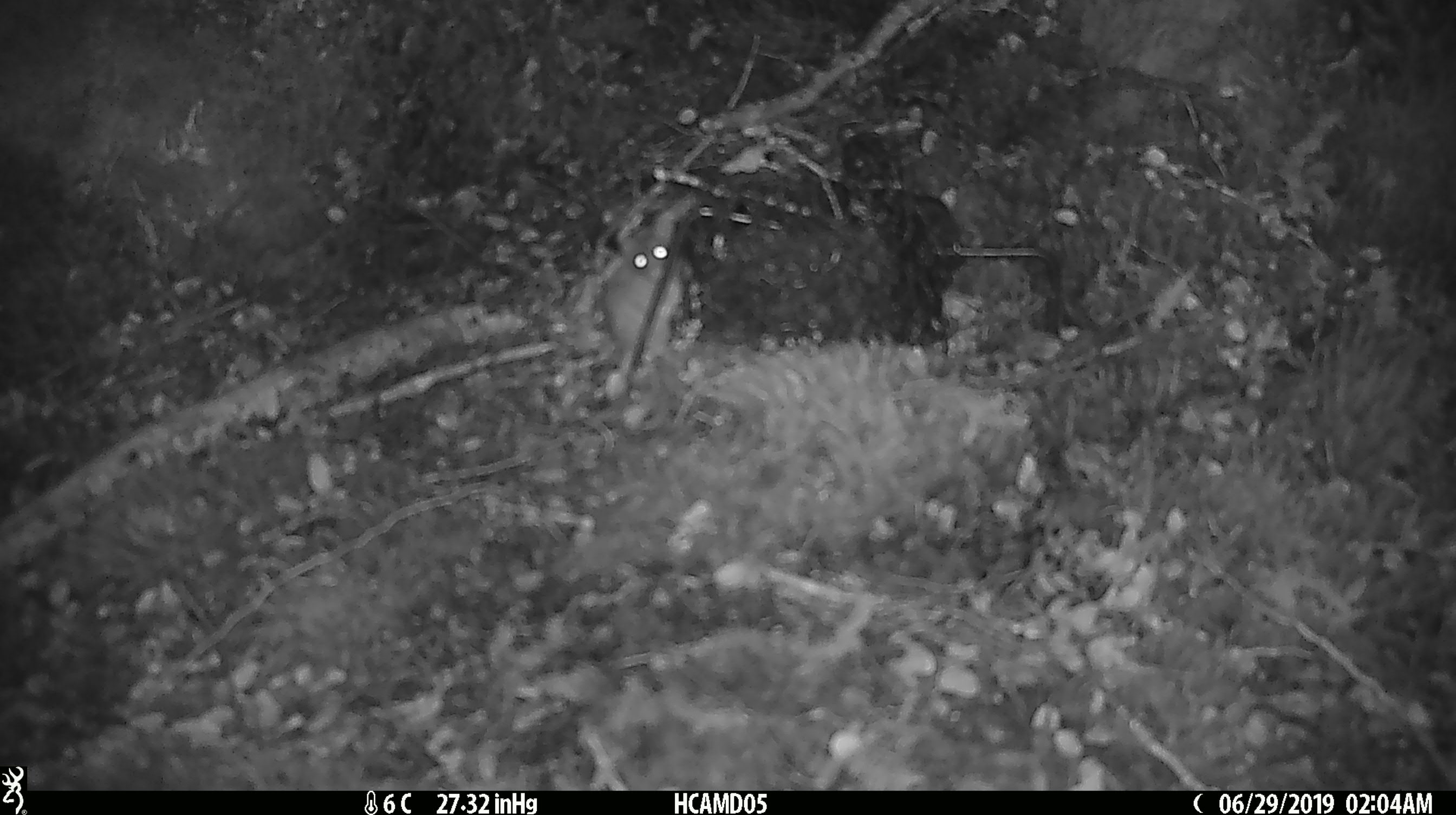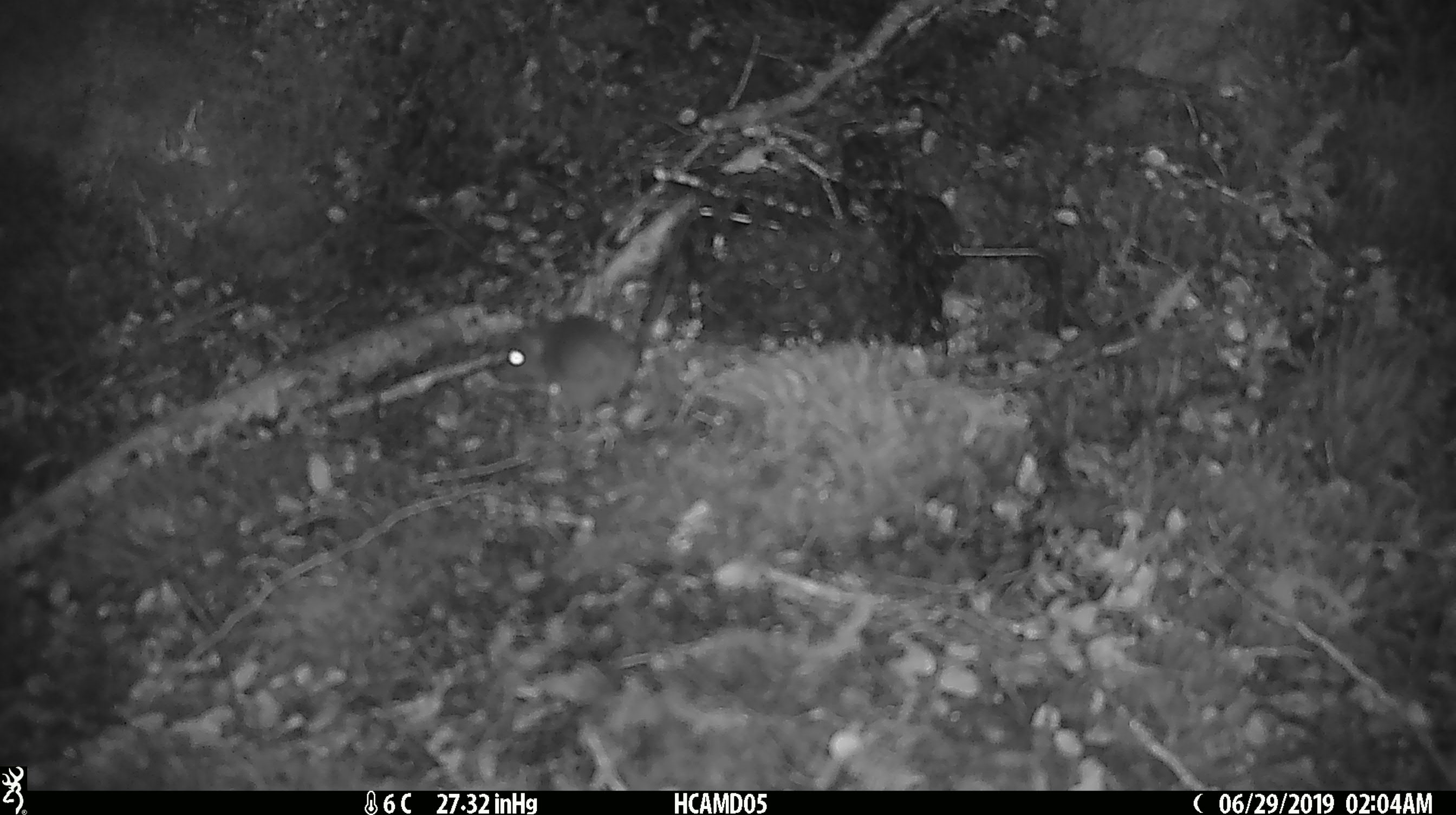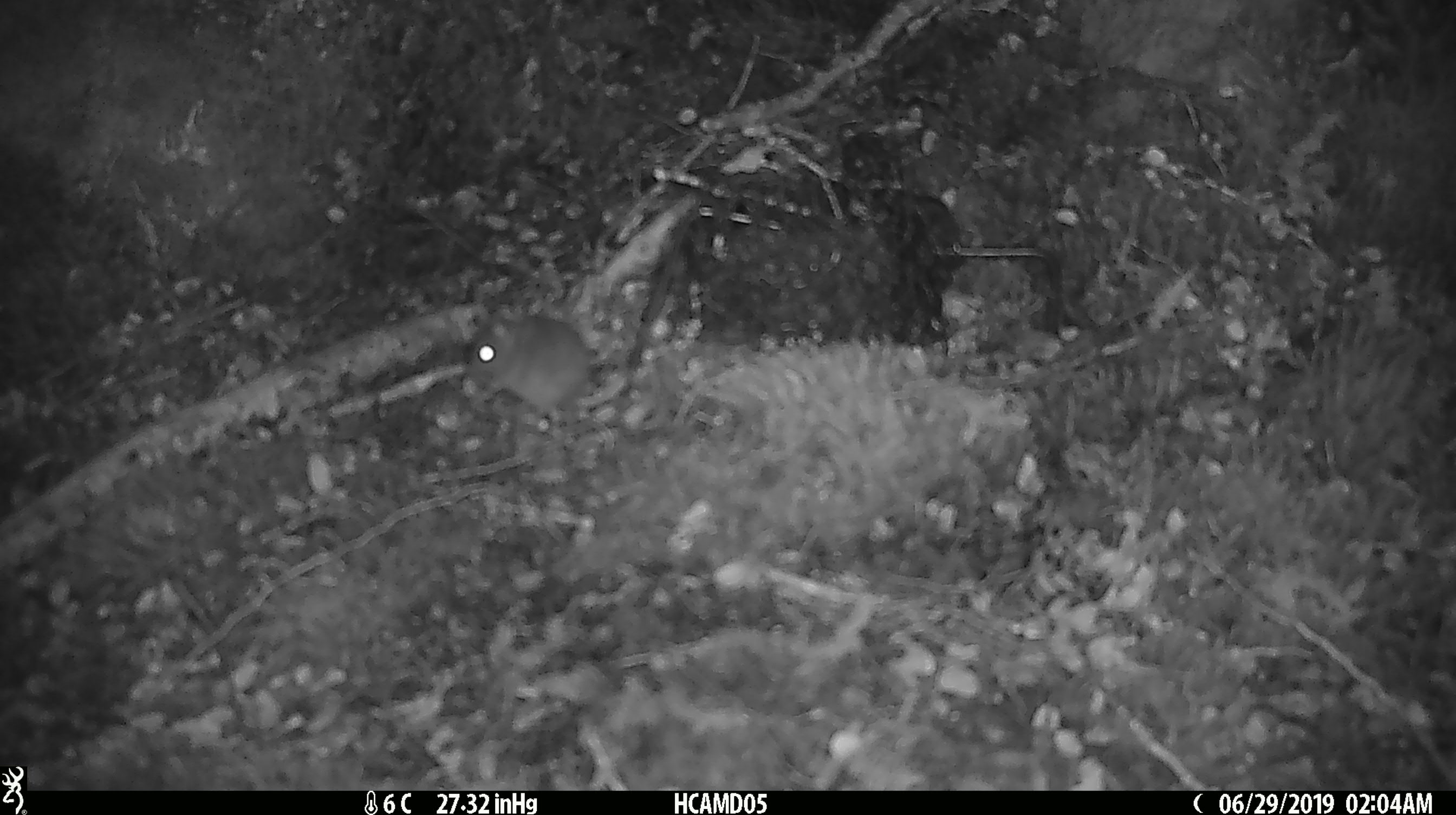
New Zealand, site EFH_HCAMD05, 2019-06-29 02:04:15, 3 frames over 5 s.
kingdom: Animalia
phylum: Chordata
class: Mammalia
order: Rodentia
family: Muridae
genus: Mus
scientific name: Mus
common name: mouse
Mouse (Mus).